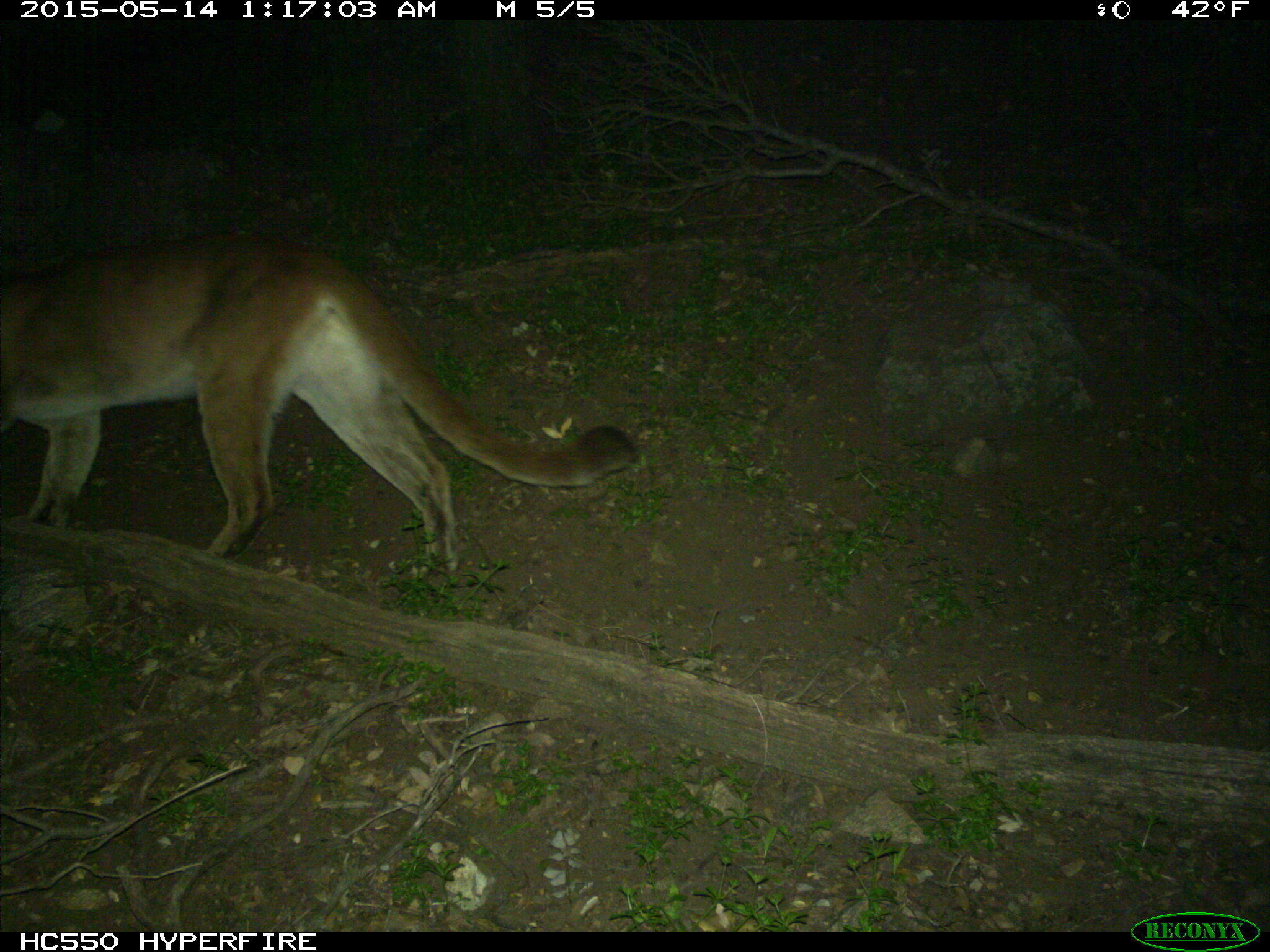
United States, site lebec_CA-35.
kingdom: Animalia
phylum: Chordata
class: Mammalia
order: Carnivora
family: Felidae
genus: Puma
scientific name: Puma concolor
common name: mountain lion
Puma concolor (mountain lion).